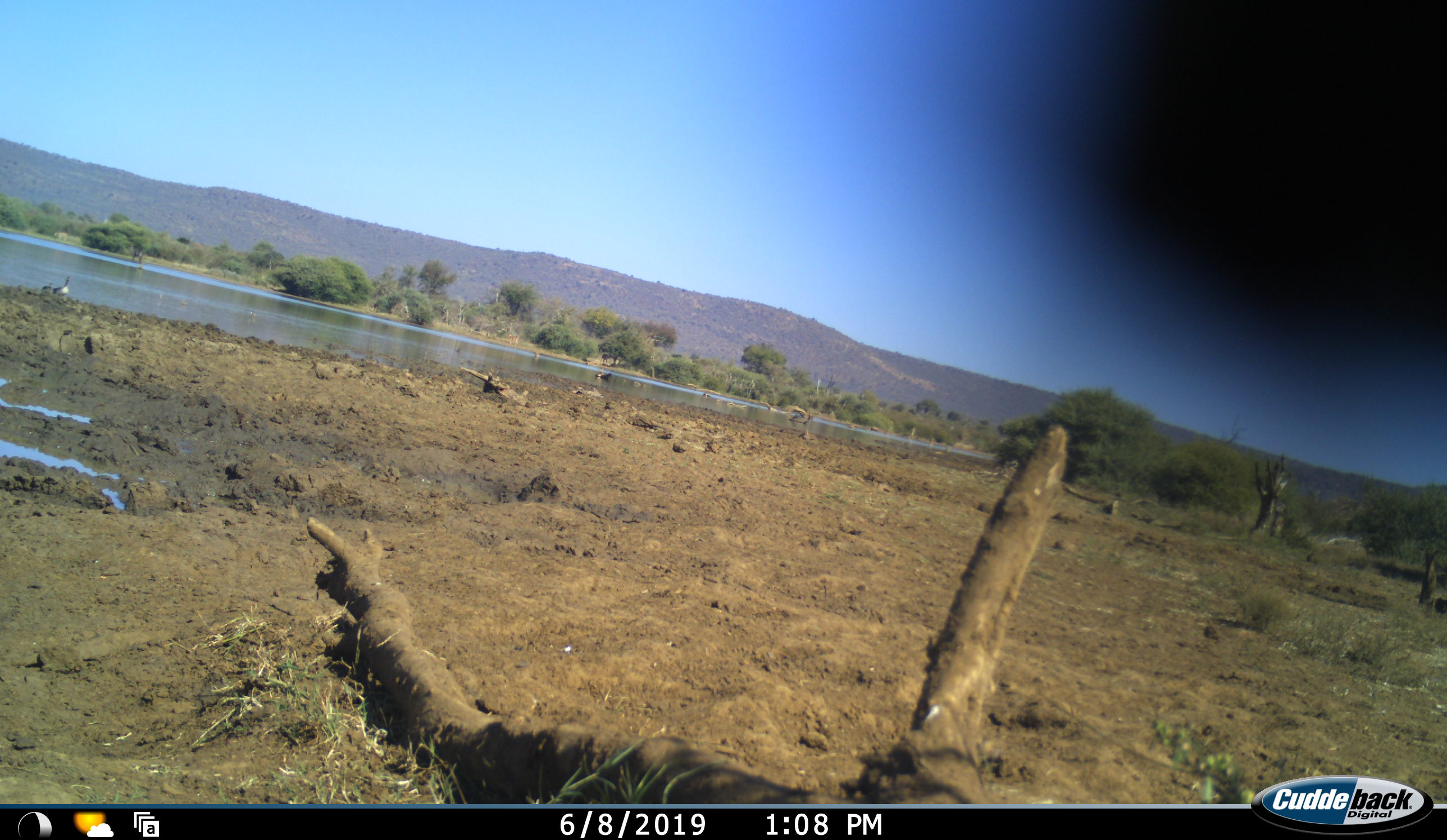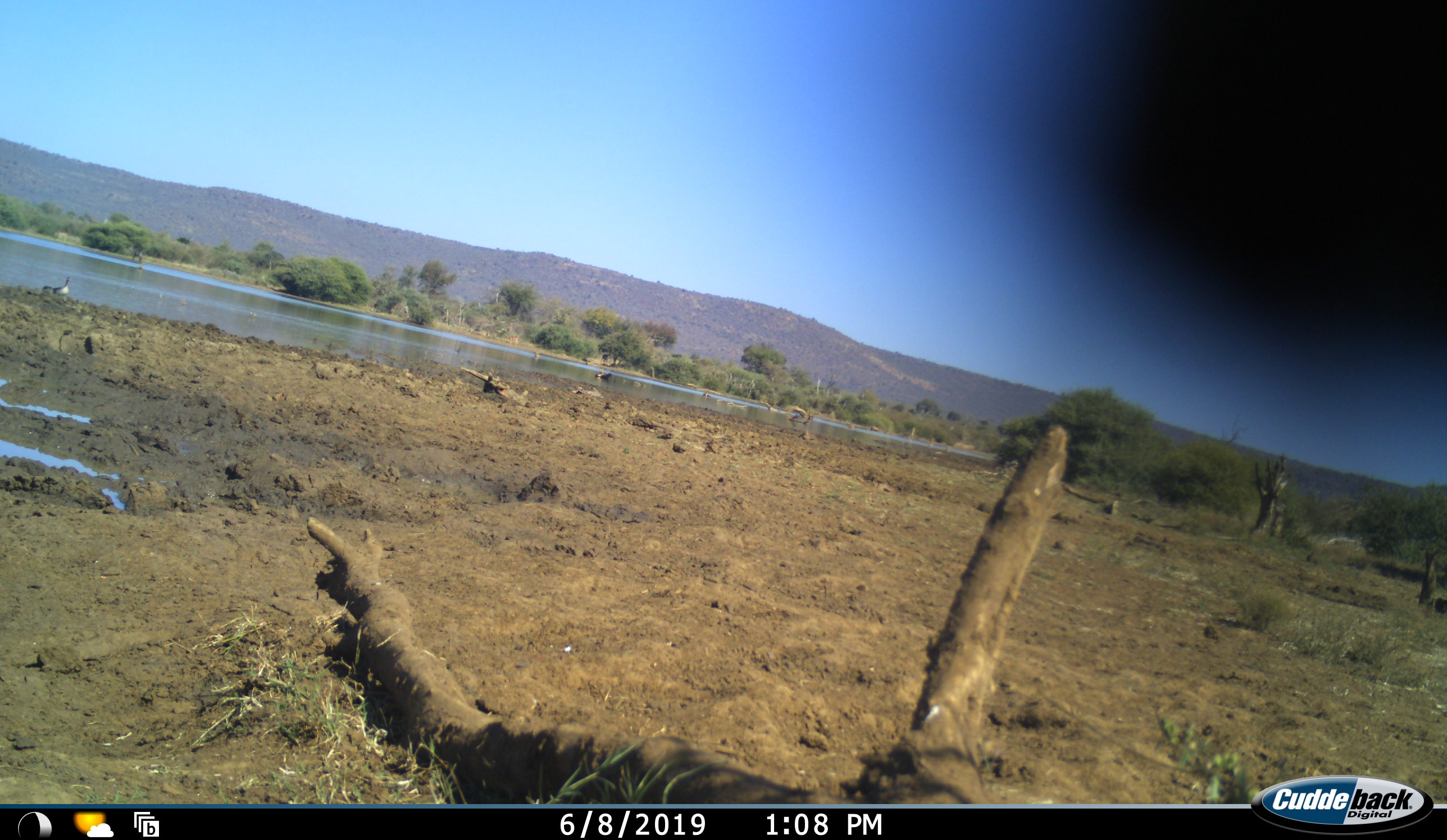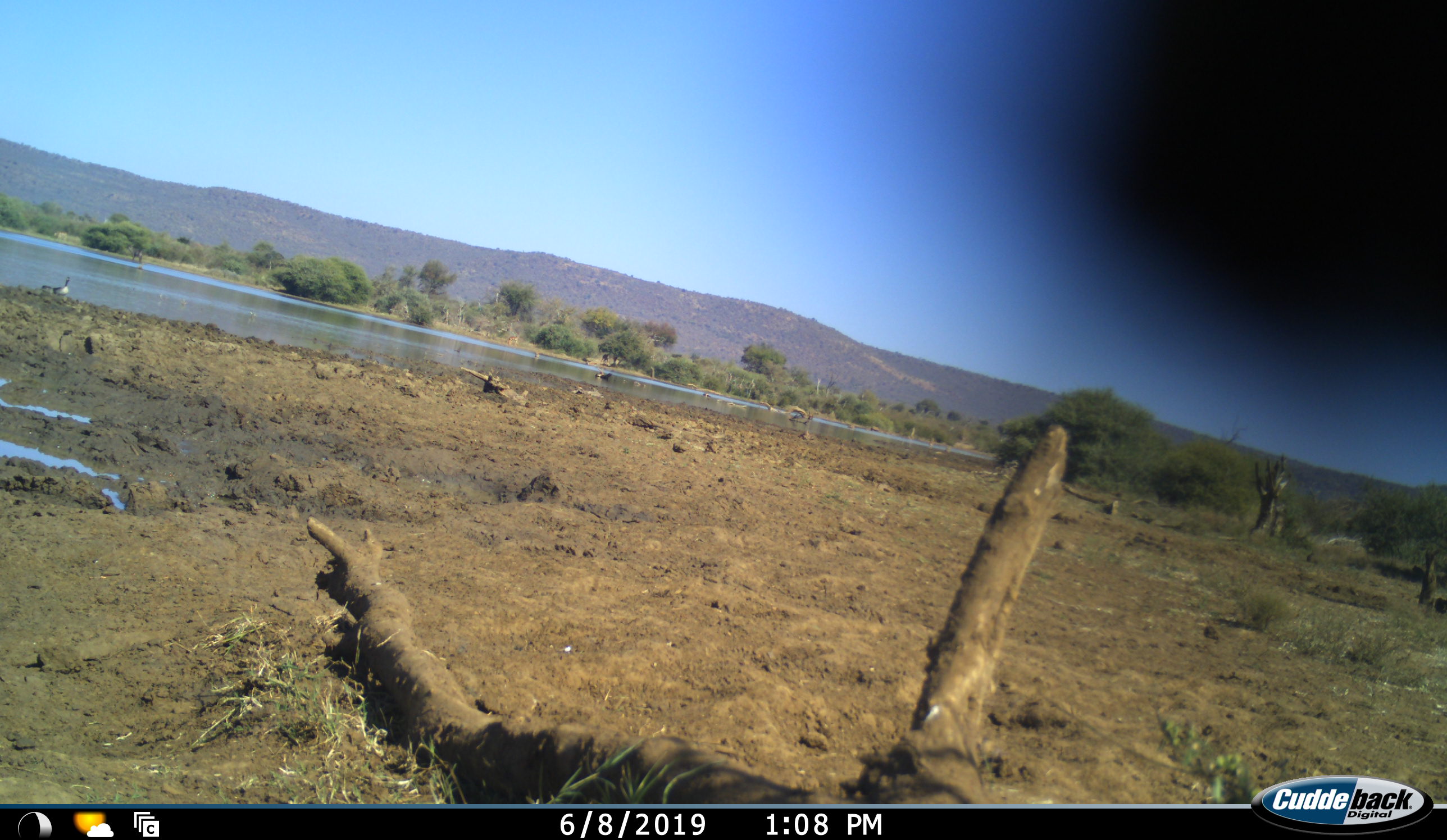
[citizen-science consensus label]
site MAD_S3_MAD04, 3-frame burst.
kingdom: Animalia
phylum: Chordata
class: Aves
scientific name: Aves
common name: bird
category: birdother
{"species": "birdother (bird) (Aves)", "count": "2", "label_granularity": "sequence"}